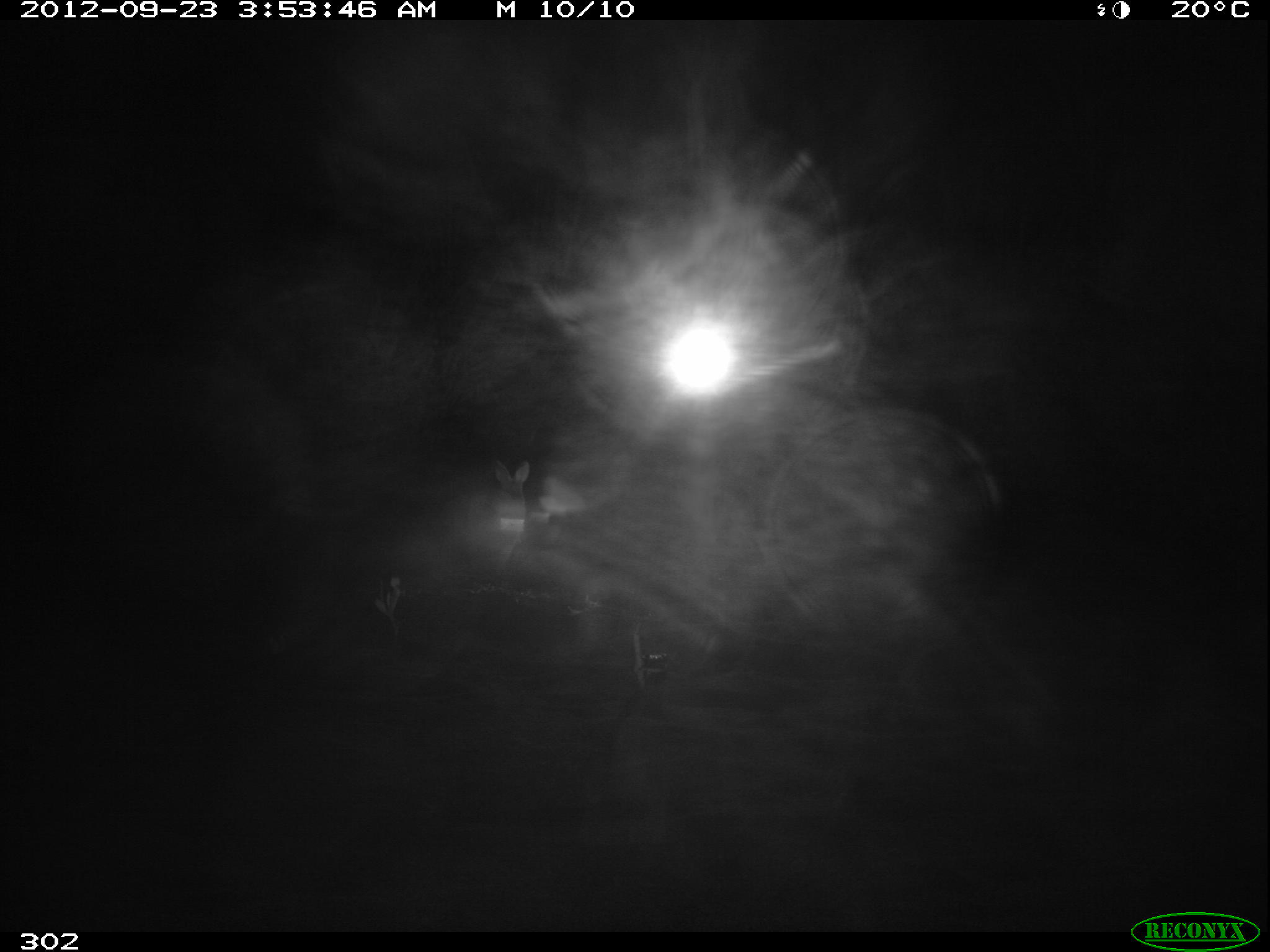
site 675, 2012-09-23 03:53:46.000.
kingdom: Animalia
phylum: Chordata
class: Mammalia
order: Lagomorpha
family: Leporidae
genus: Sylvilagus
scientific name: Sylvilagus brasiliensis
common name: tapeti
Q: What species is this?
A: Sylvilagus brasiliensis (tapeti).